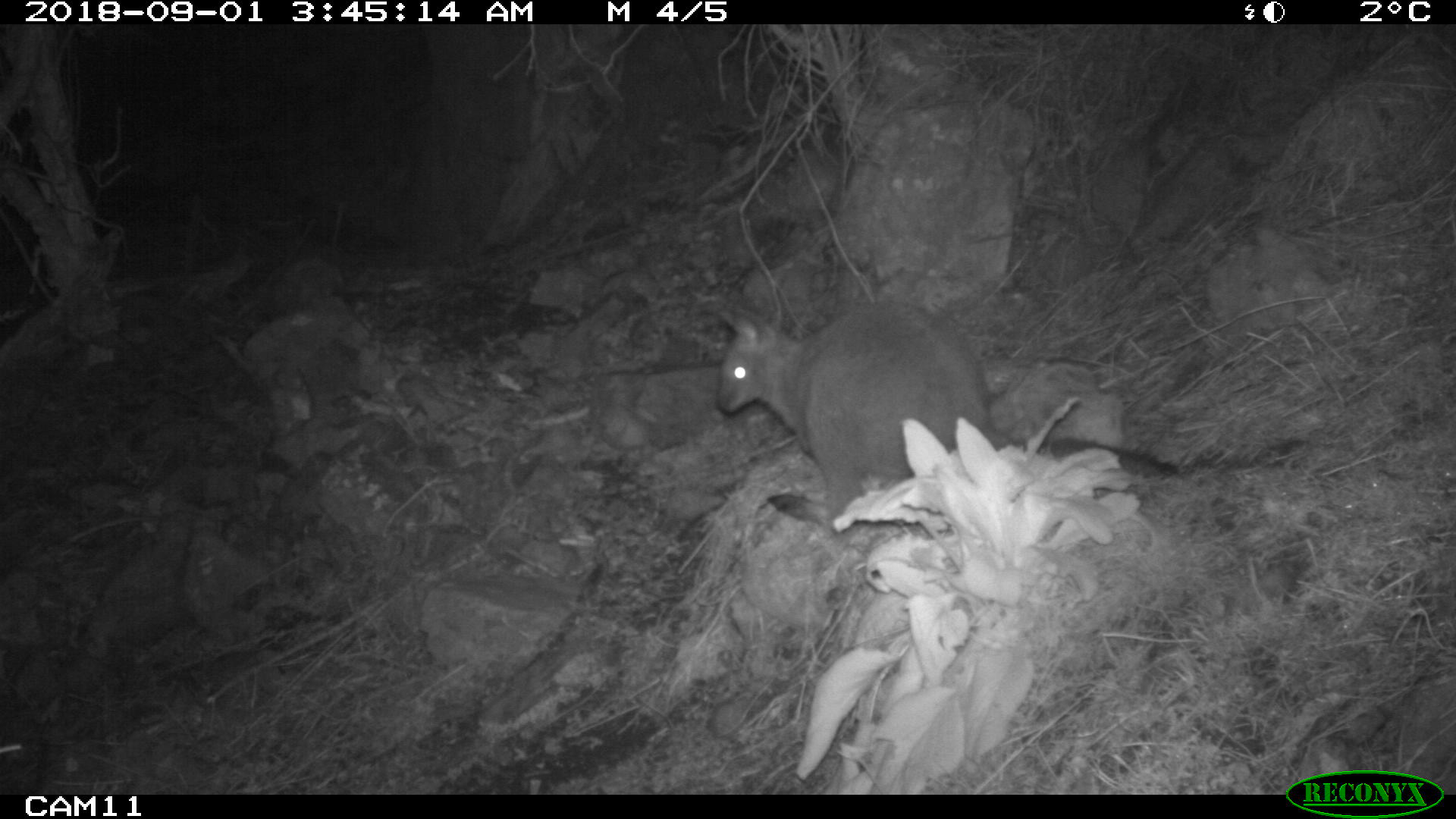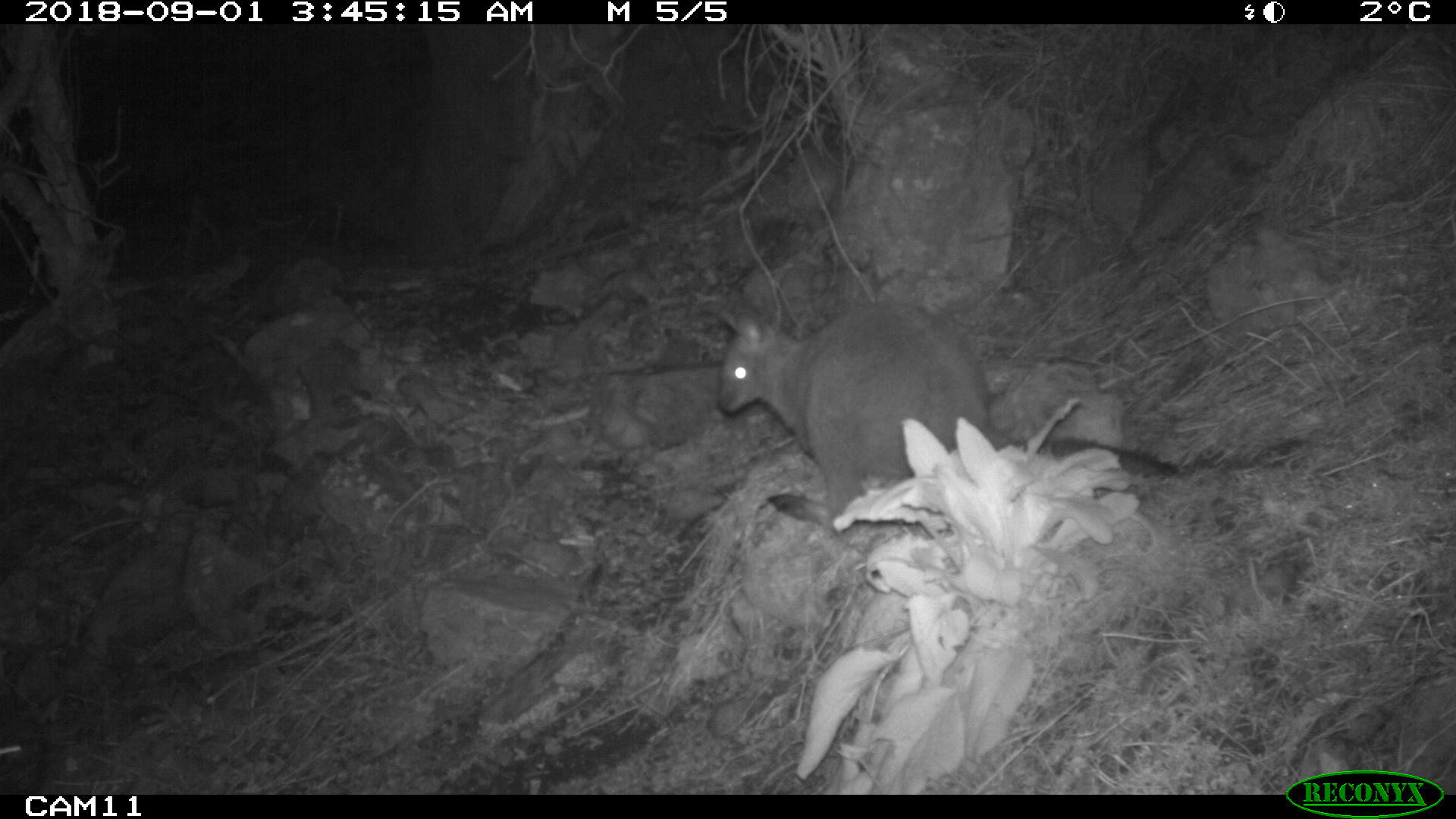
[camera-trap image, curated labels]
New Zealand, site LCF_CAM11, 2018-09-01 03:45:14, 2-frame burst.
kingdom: Animalia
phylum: Chordata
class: Mammalia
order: Diprotodontia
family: Macropodidae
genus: Notamacropus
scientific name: Notamacropus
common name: wallaby